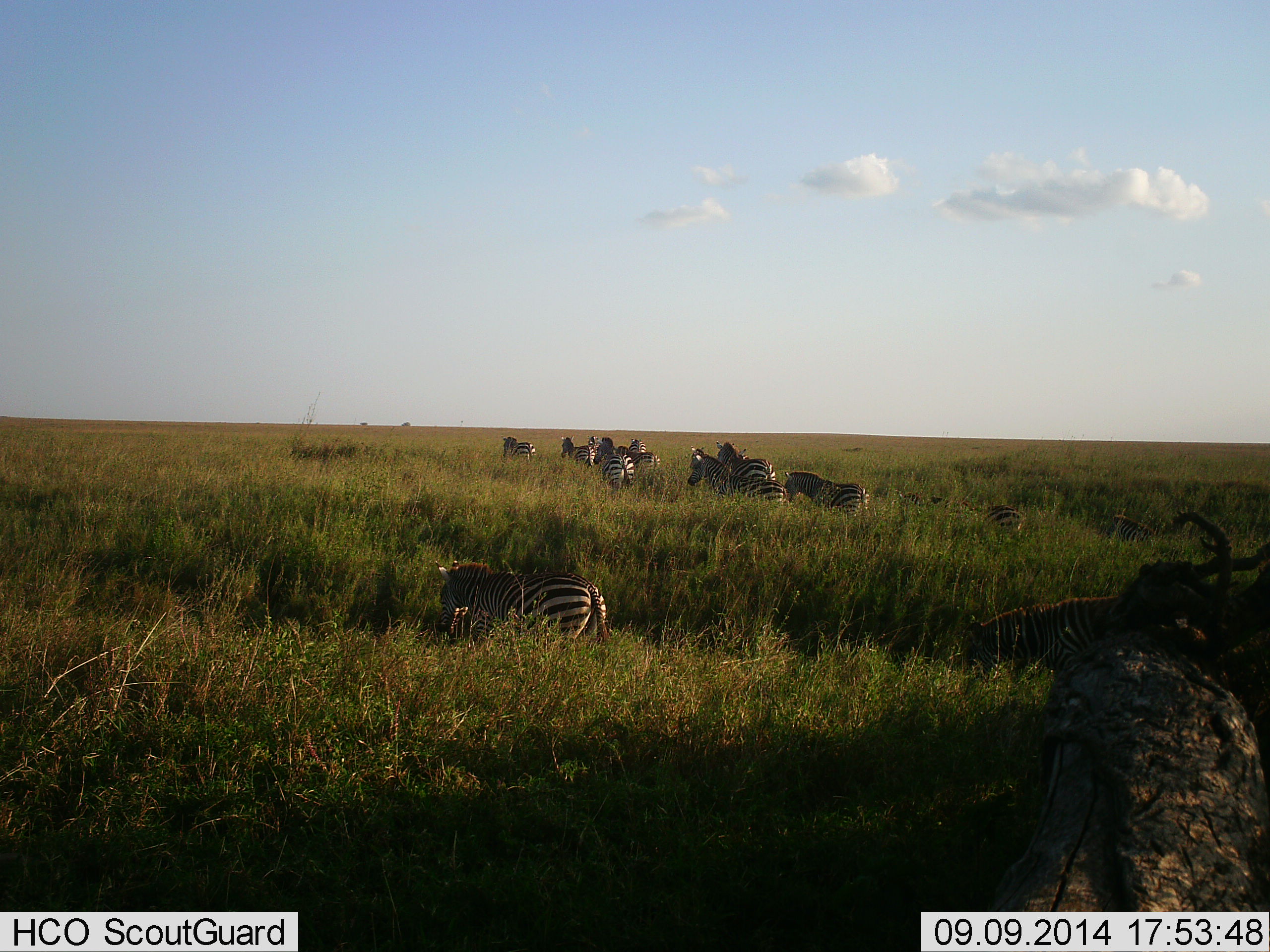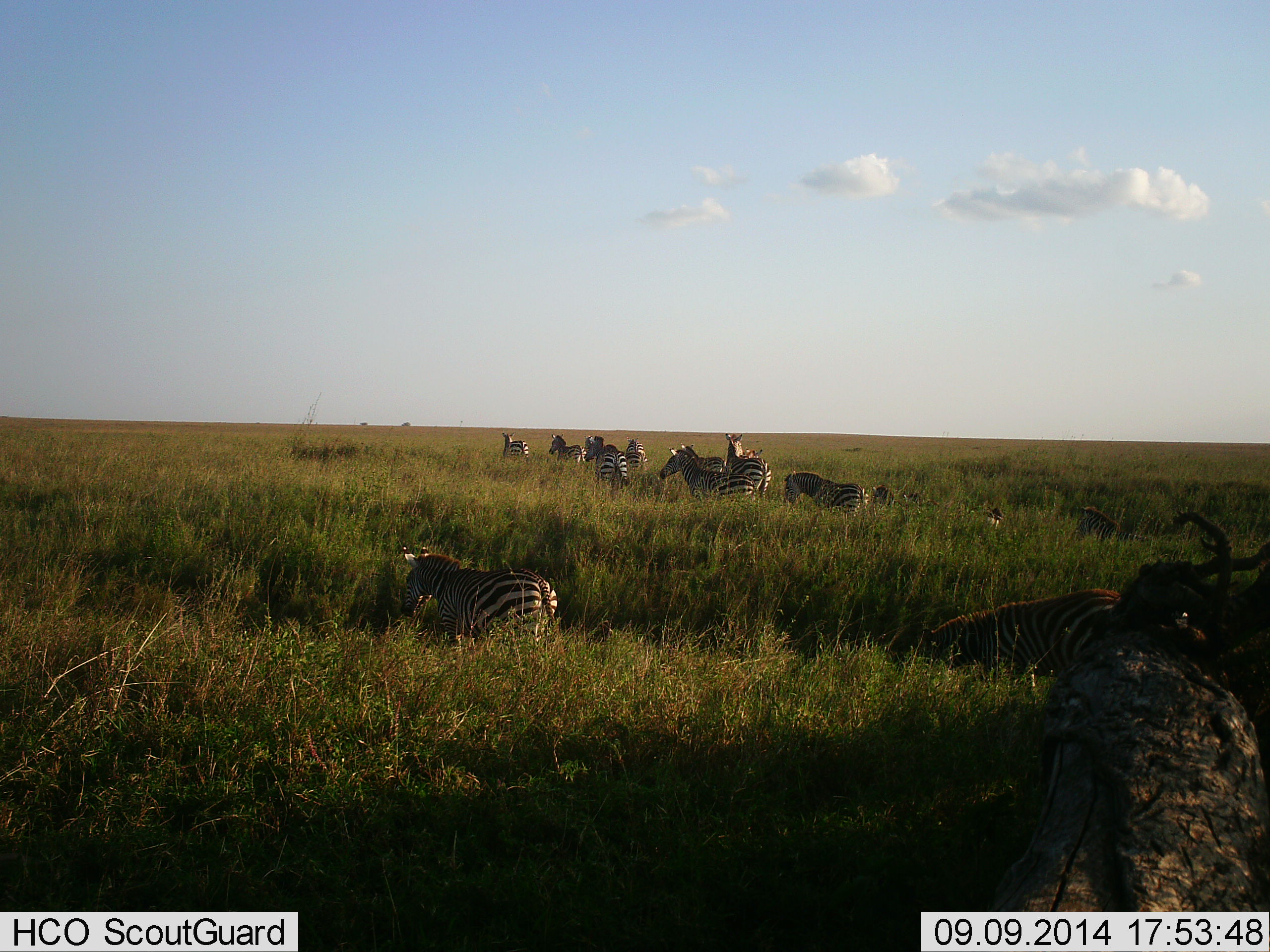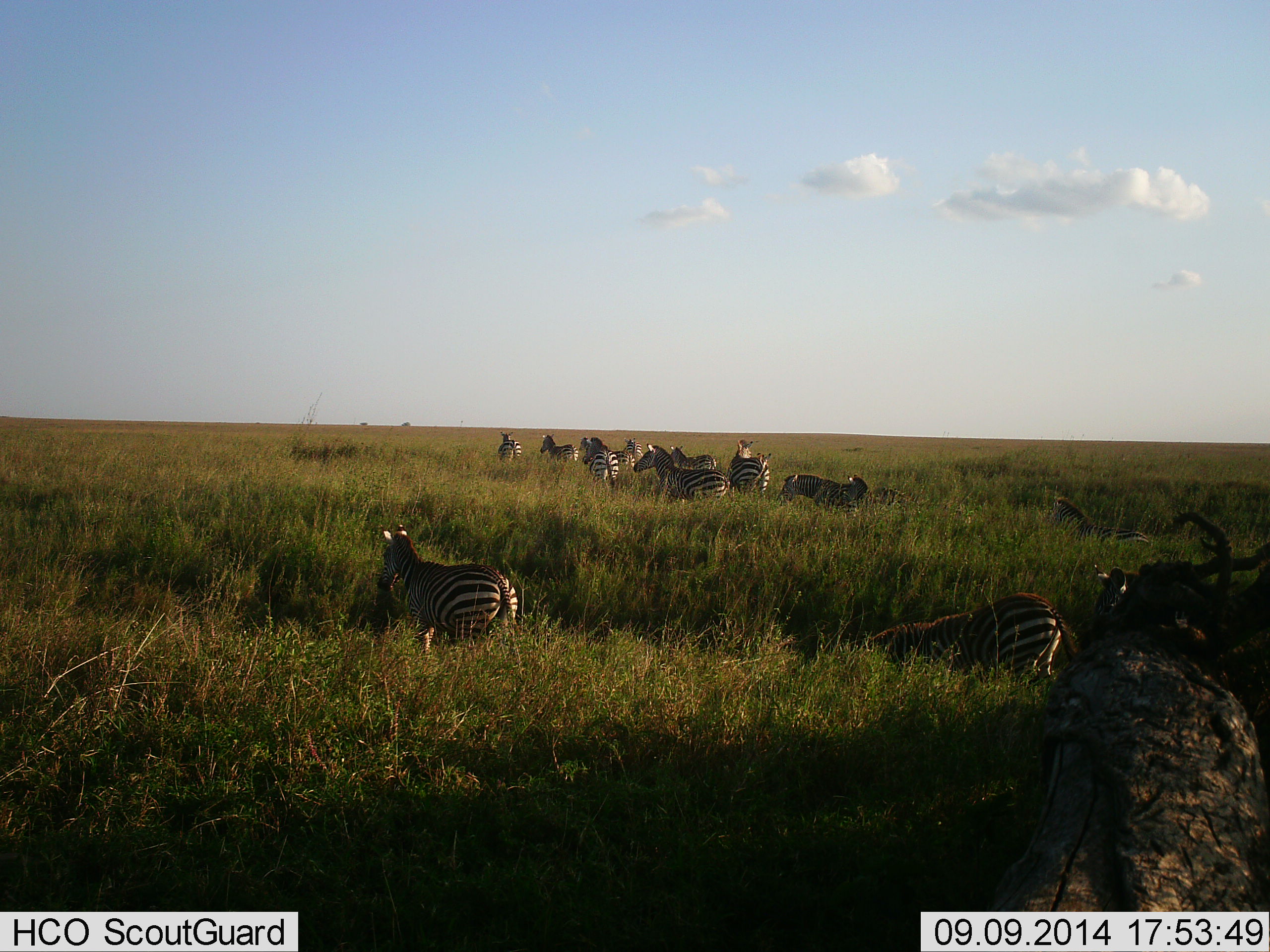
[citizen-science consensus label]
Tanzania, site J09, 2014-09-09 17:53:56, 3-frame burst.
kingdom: Animalia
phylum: Chordata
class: Mammalia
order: Perissodactyla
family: Equidae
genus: Equus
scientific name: Equus quagga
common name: plains zebra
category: zebra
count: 11-50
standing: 40%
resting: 0%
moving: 90%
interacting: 0%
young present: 0%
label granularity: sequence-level